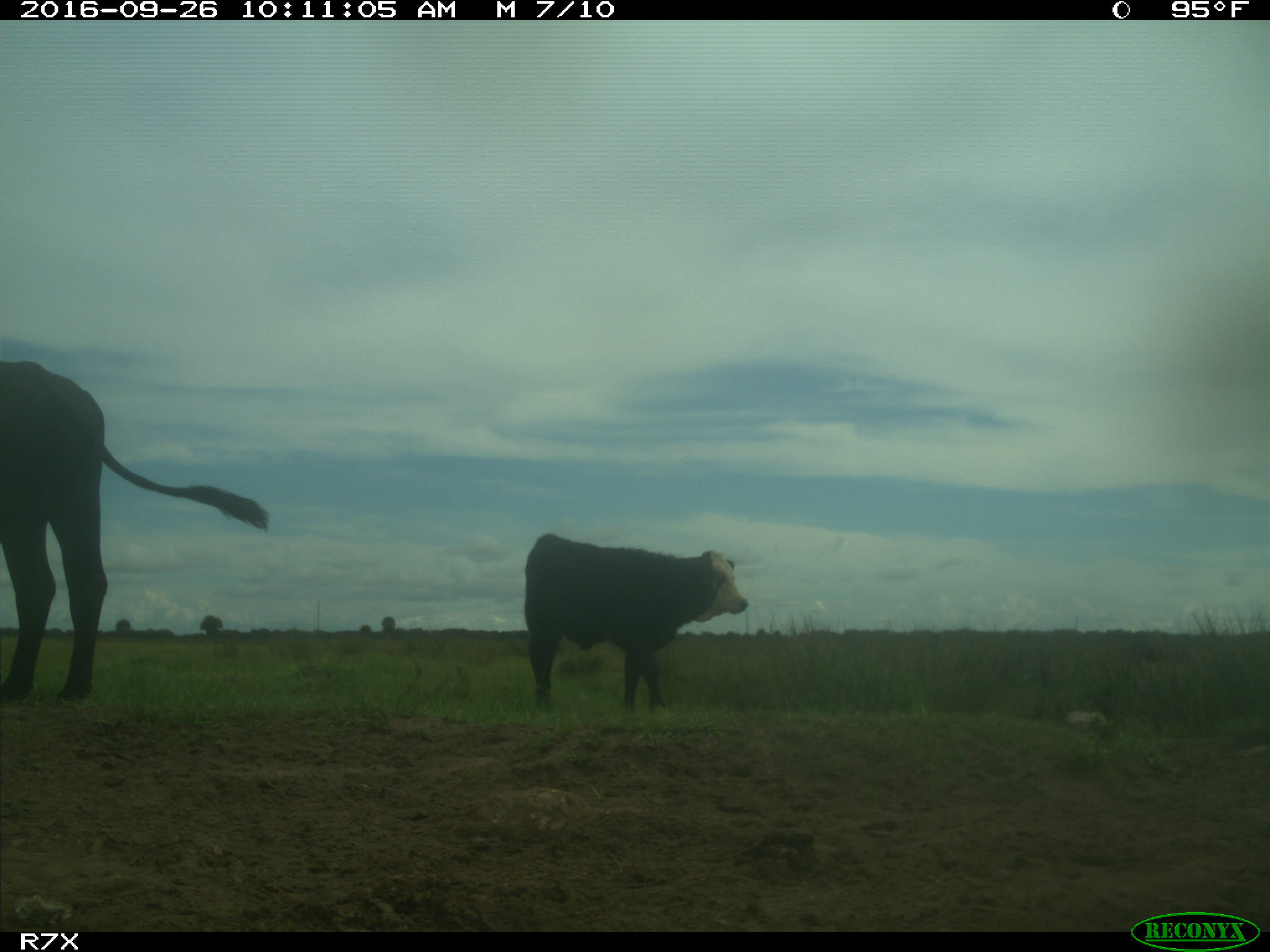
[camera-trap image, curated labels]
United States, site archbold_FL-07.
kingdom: Animalia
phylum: Chordata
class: Mammalia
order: Artiodactyla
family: Bovidae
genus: Bos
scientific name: Bos taurus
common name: domestic cow